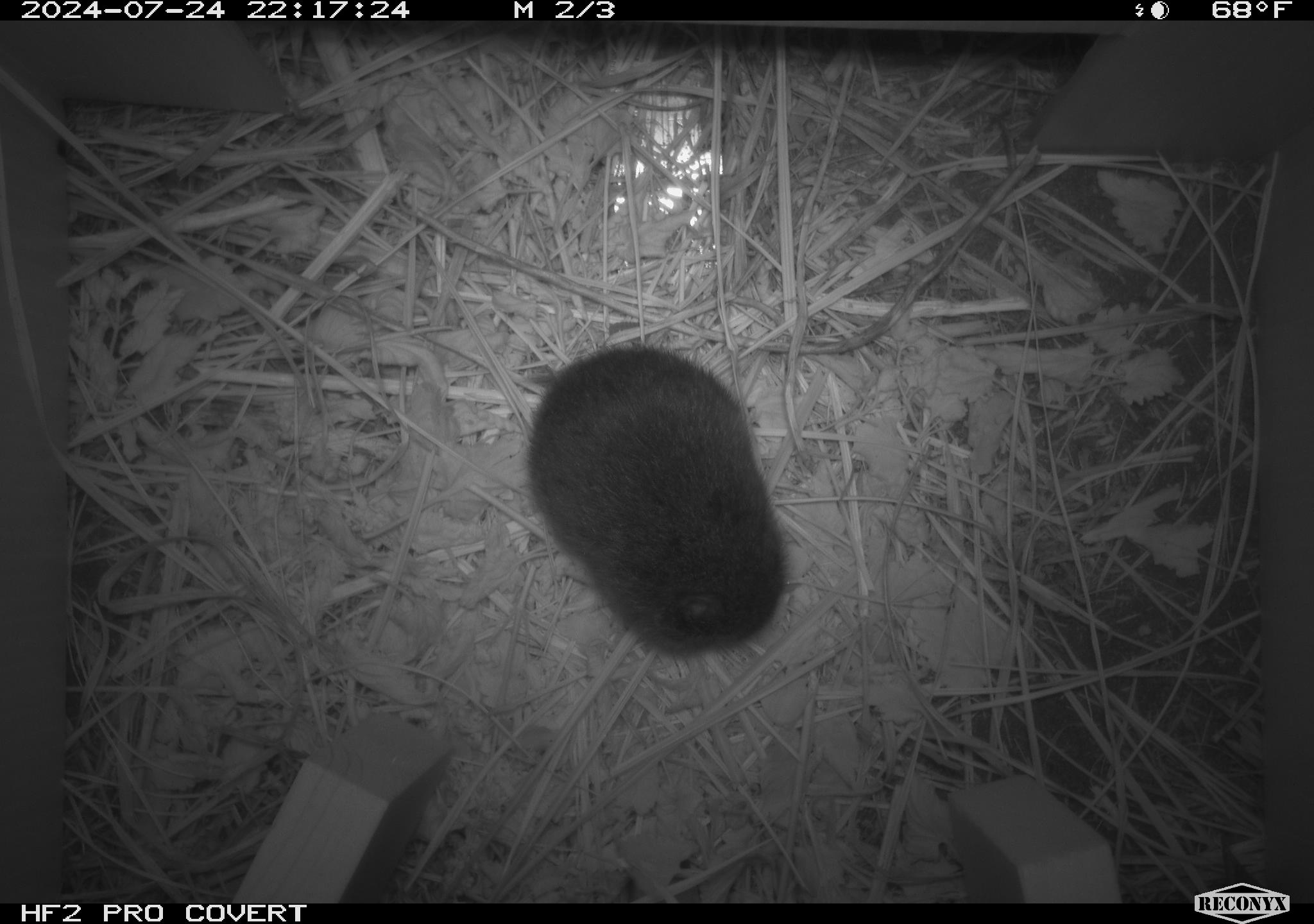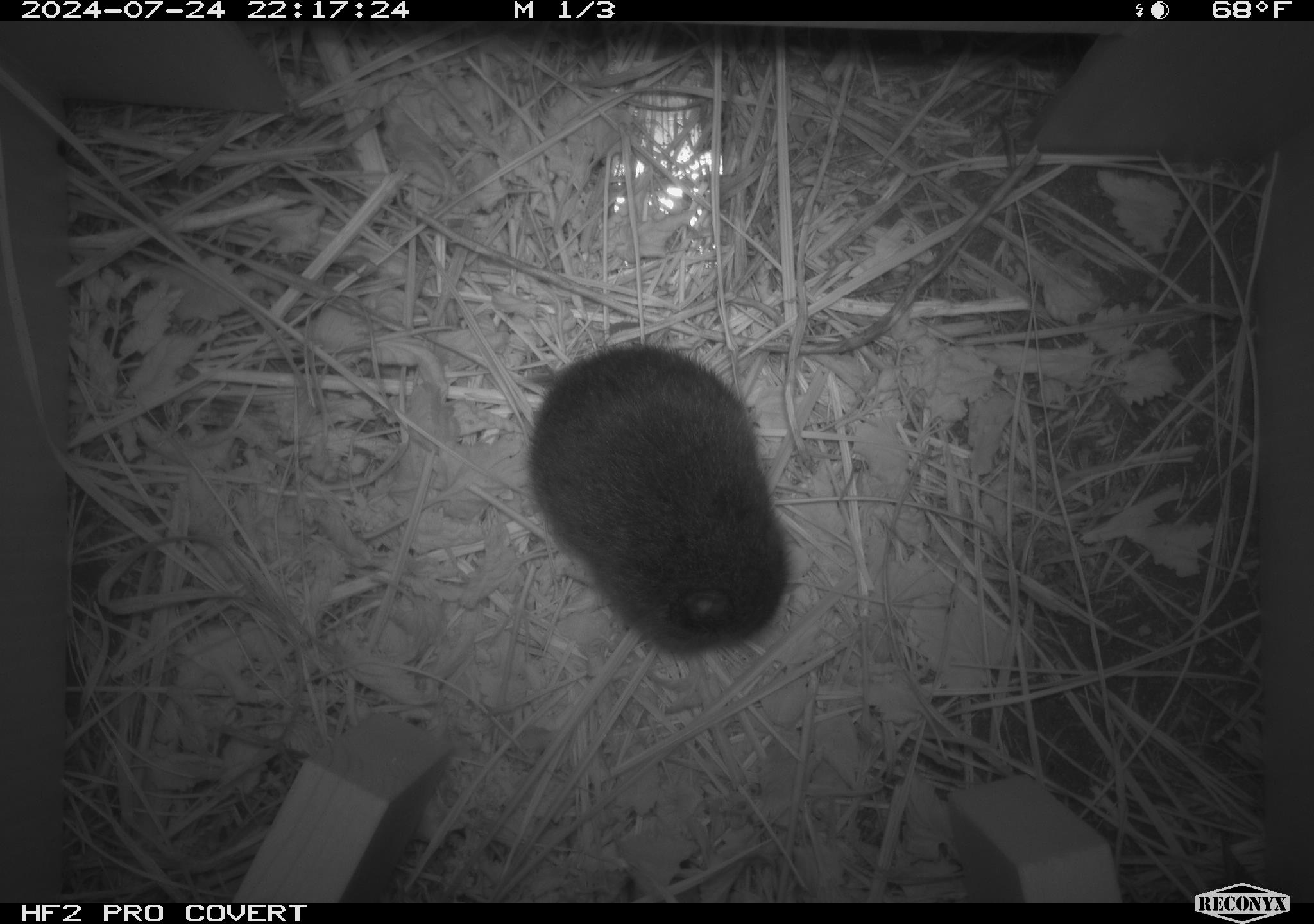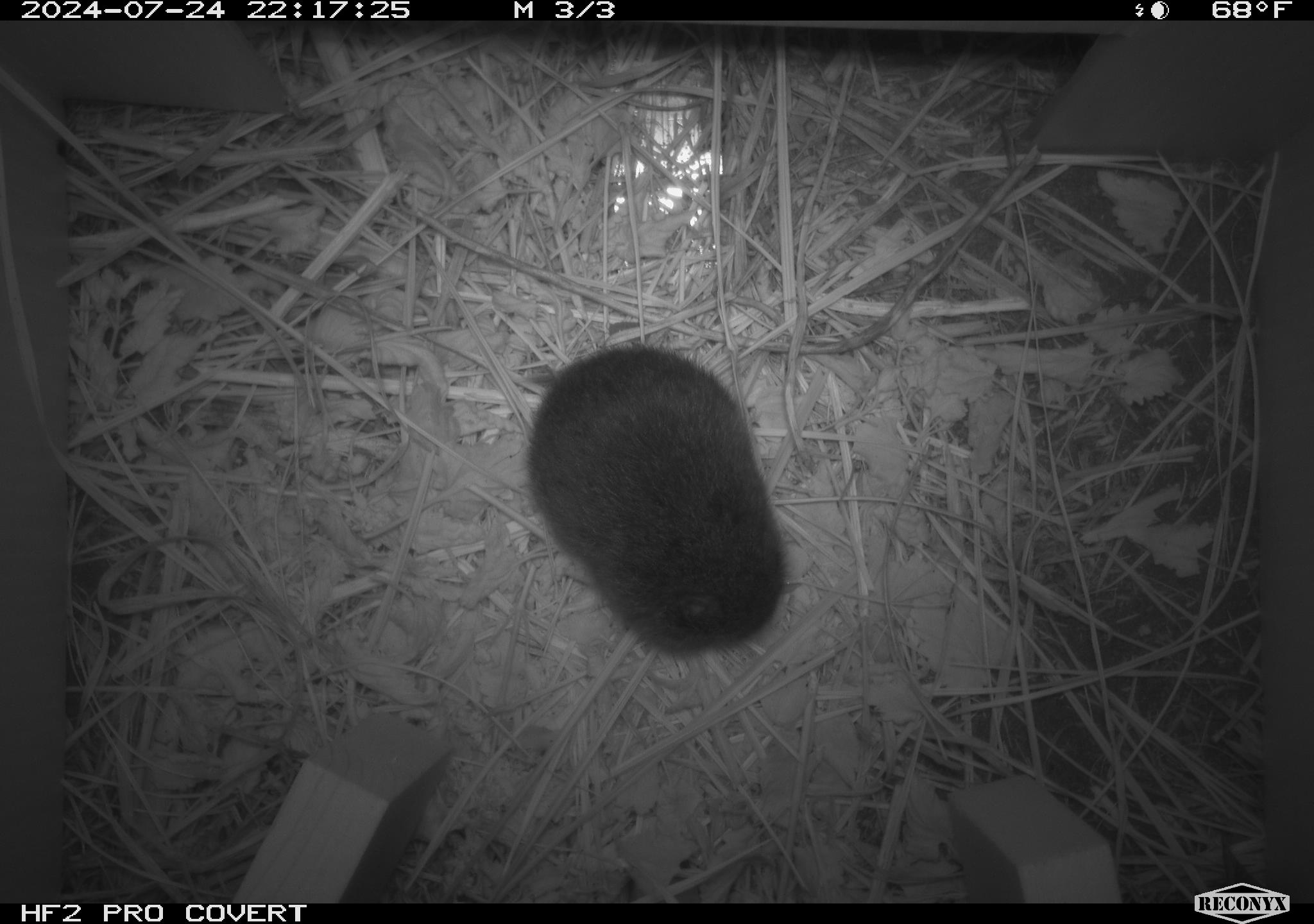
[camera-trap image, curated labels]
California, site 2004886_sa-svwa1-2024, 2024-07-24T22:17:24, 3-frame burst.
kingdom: Animalia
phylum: Chordata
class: Mammalia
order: Rodentia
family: Cricetidae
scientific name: Arvicolinae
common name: voles, lemmings, and muskrats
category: arvicolinae subfamily